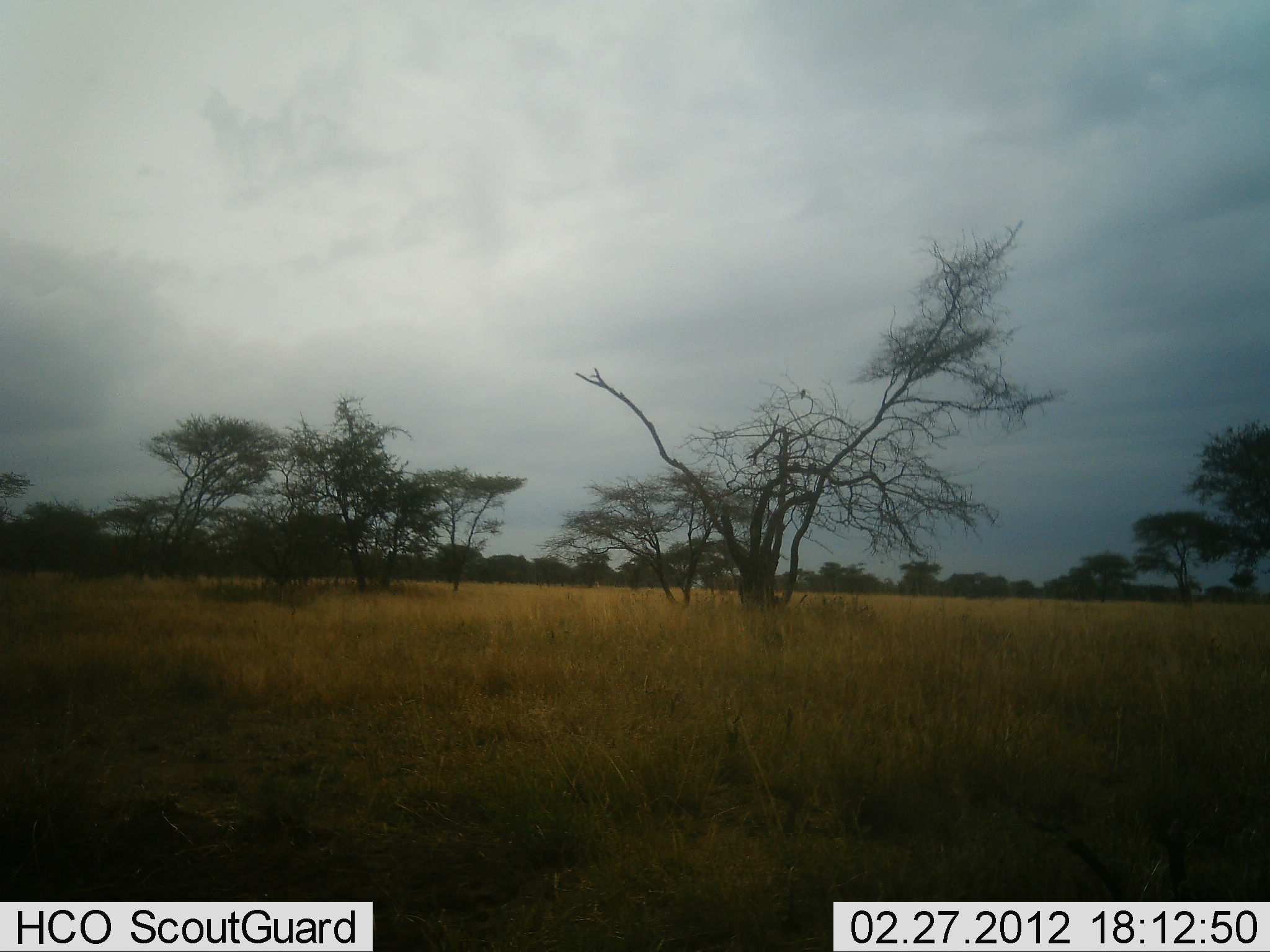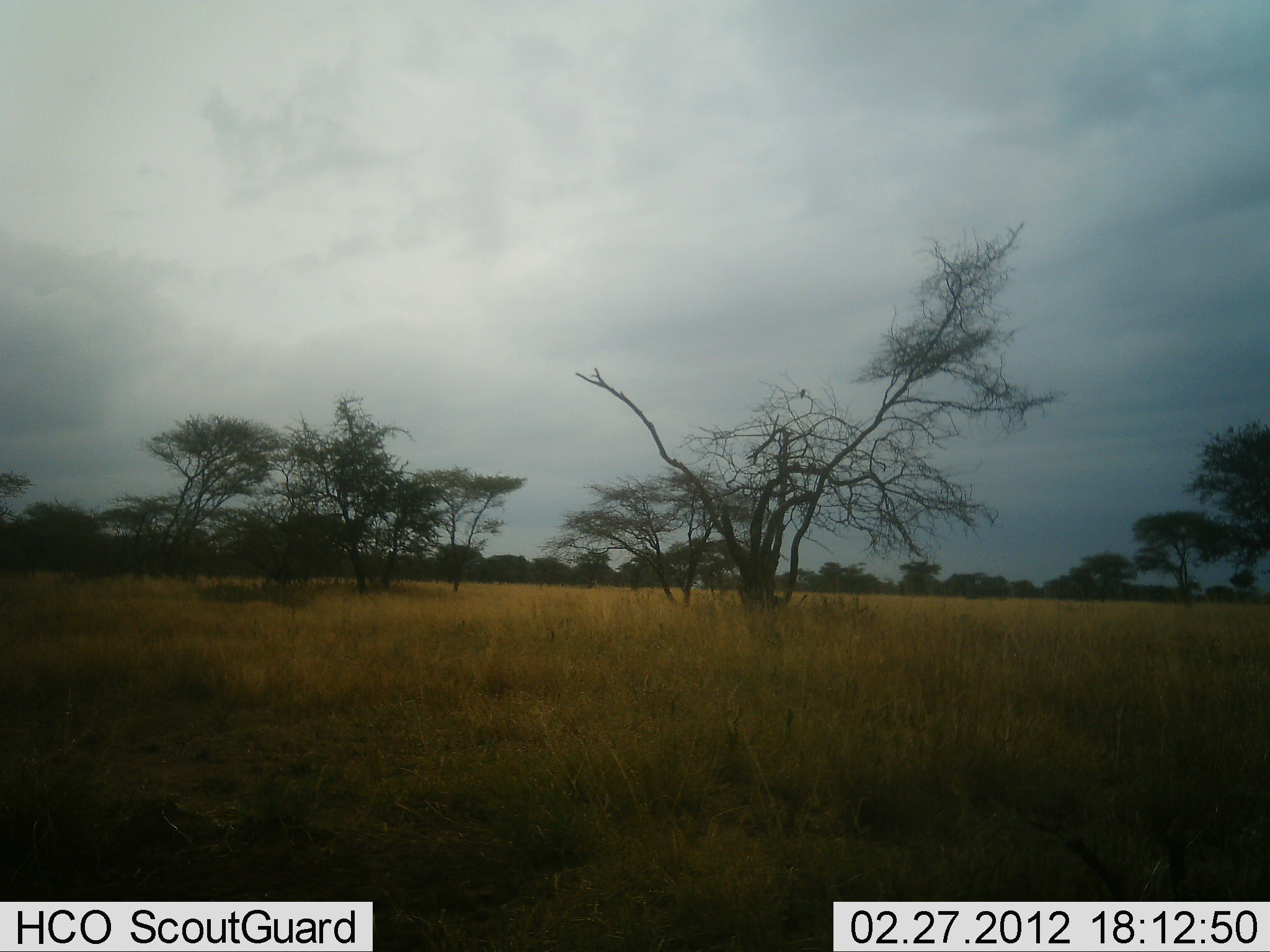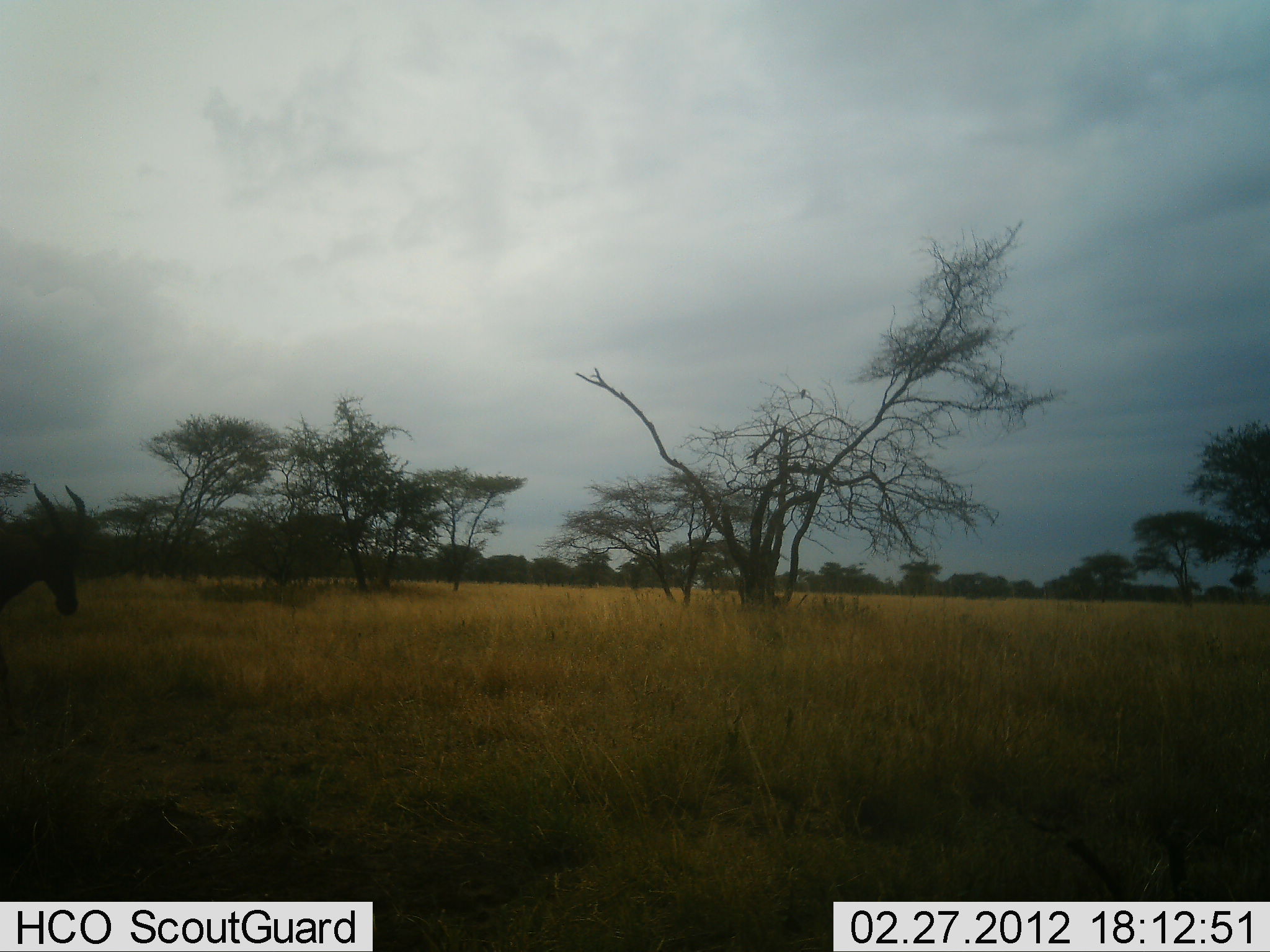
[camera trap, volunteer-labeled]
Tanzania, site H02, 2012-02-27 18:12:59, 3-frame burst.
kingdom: Animalia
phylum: Chordata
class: Mammalia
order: Artiodactyla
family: Bovidae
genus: Damaliscus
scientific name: Damaliscus lunatus jimela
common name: topi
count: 1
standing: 0%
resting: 0%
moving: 100%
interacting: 0%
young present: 0%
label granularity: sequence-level